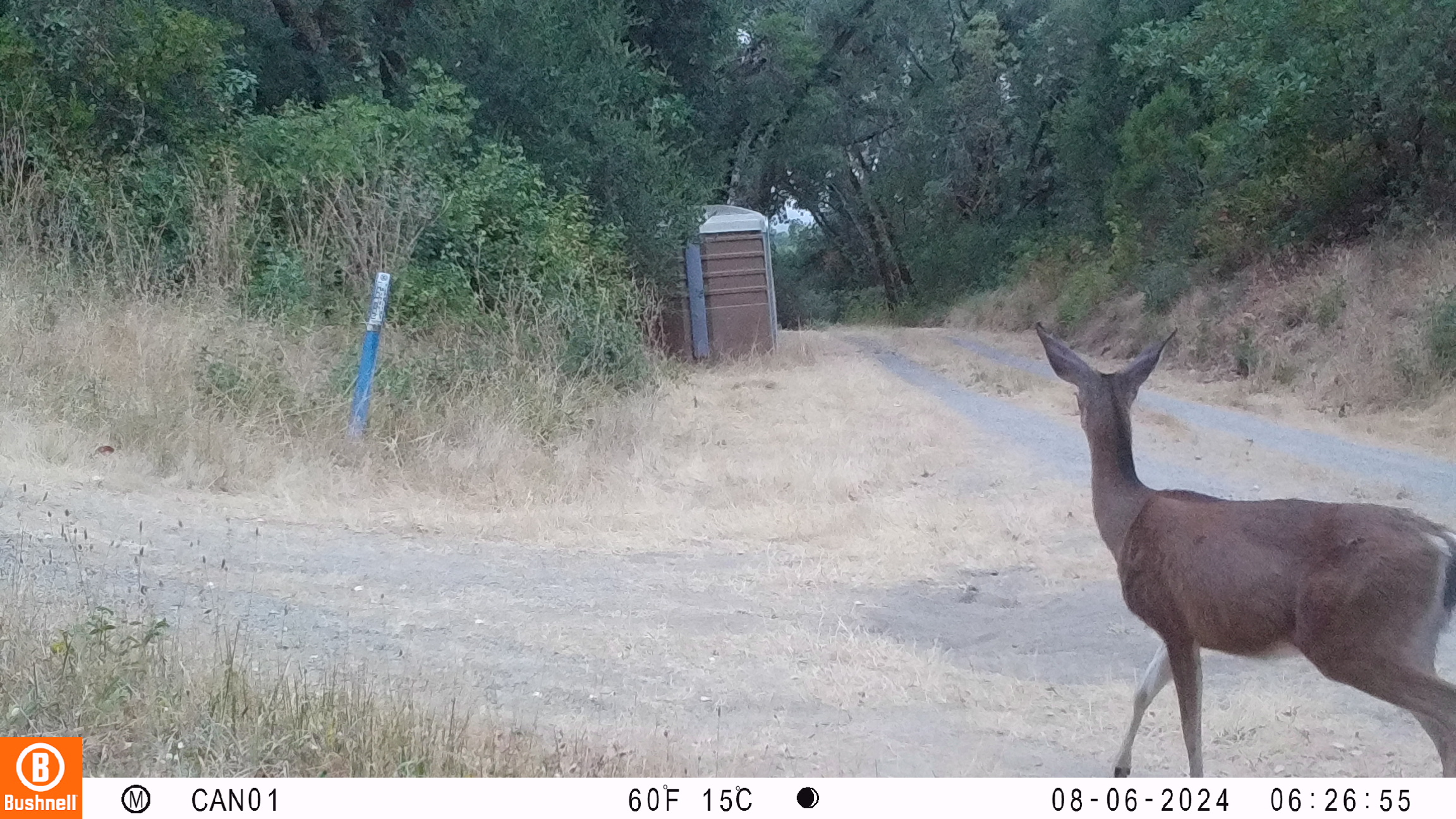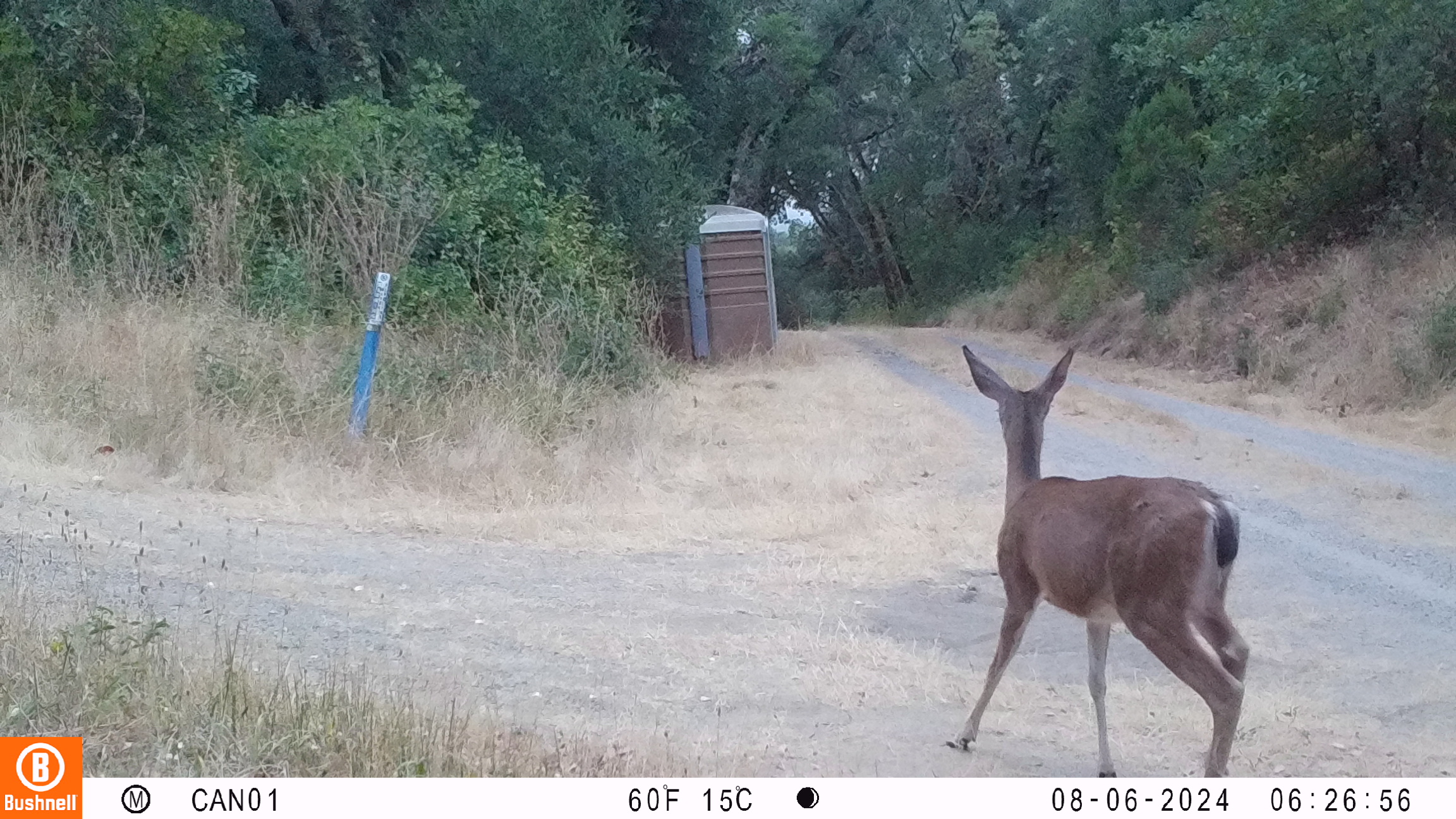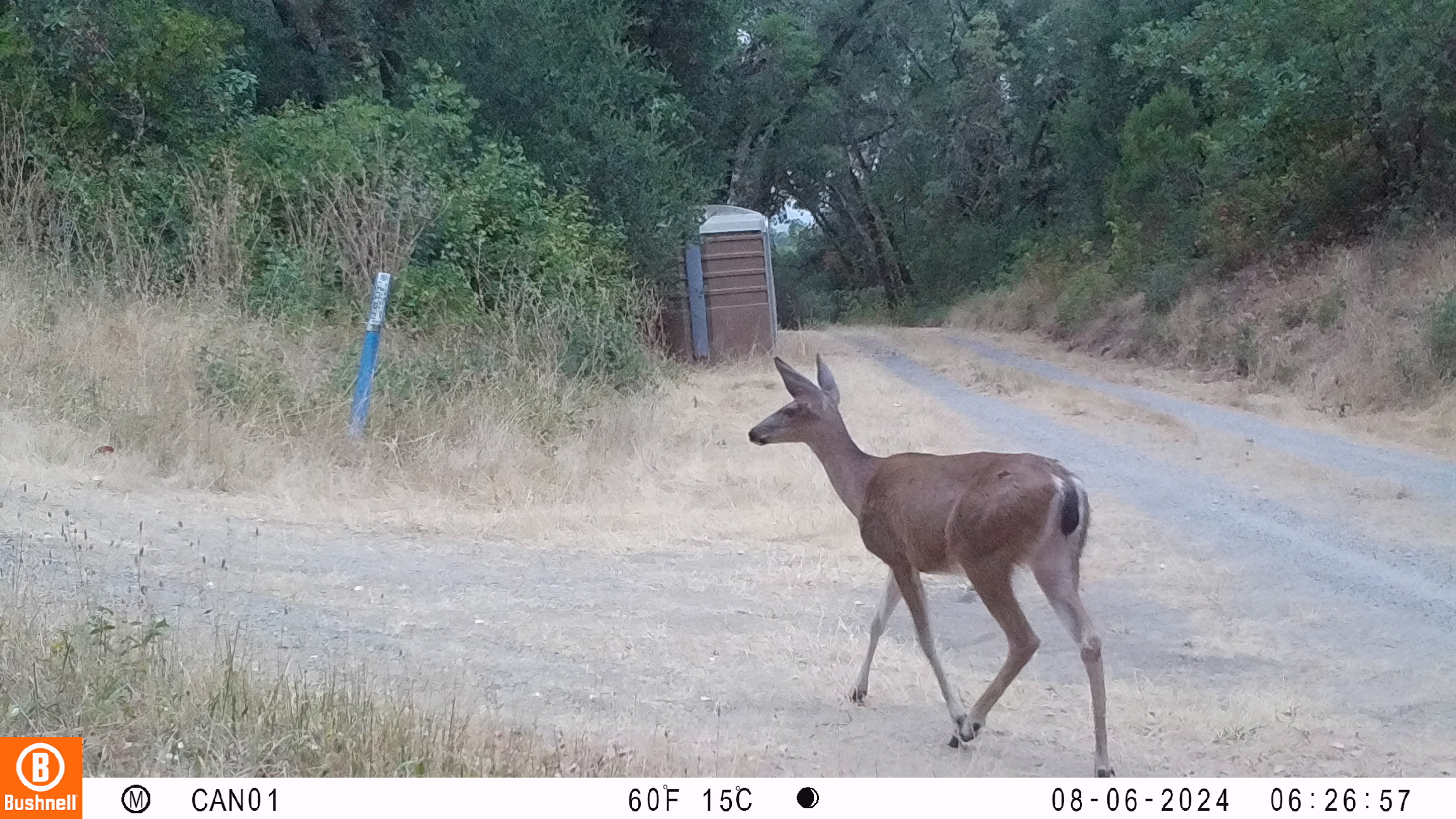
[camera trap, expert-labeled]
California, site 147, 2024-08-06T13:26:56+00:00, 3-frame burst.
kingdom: Animalia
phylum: Chordata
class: Mammalia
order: Artiodactyla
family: Cervidae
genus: Odocoileus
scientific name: Odocoileus hemionus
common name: mule deer